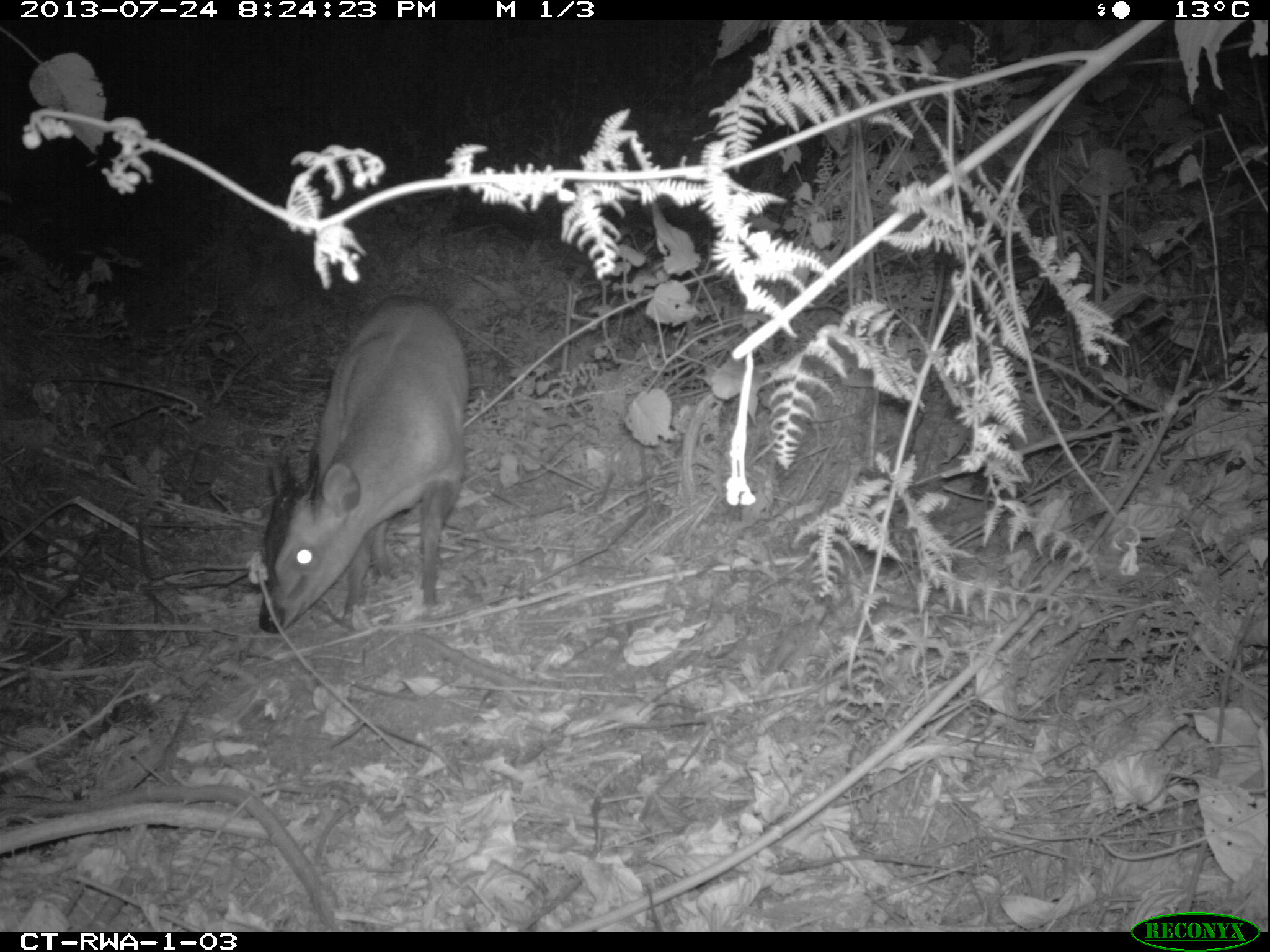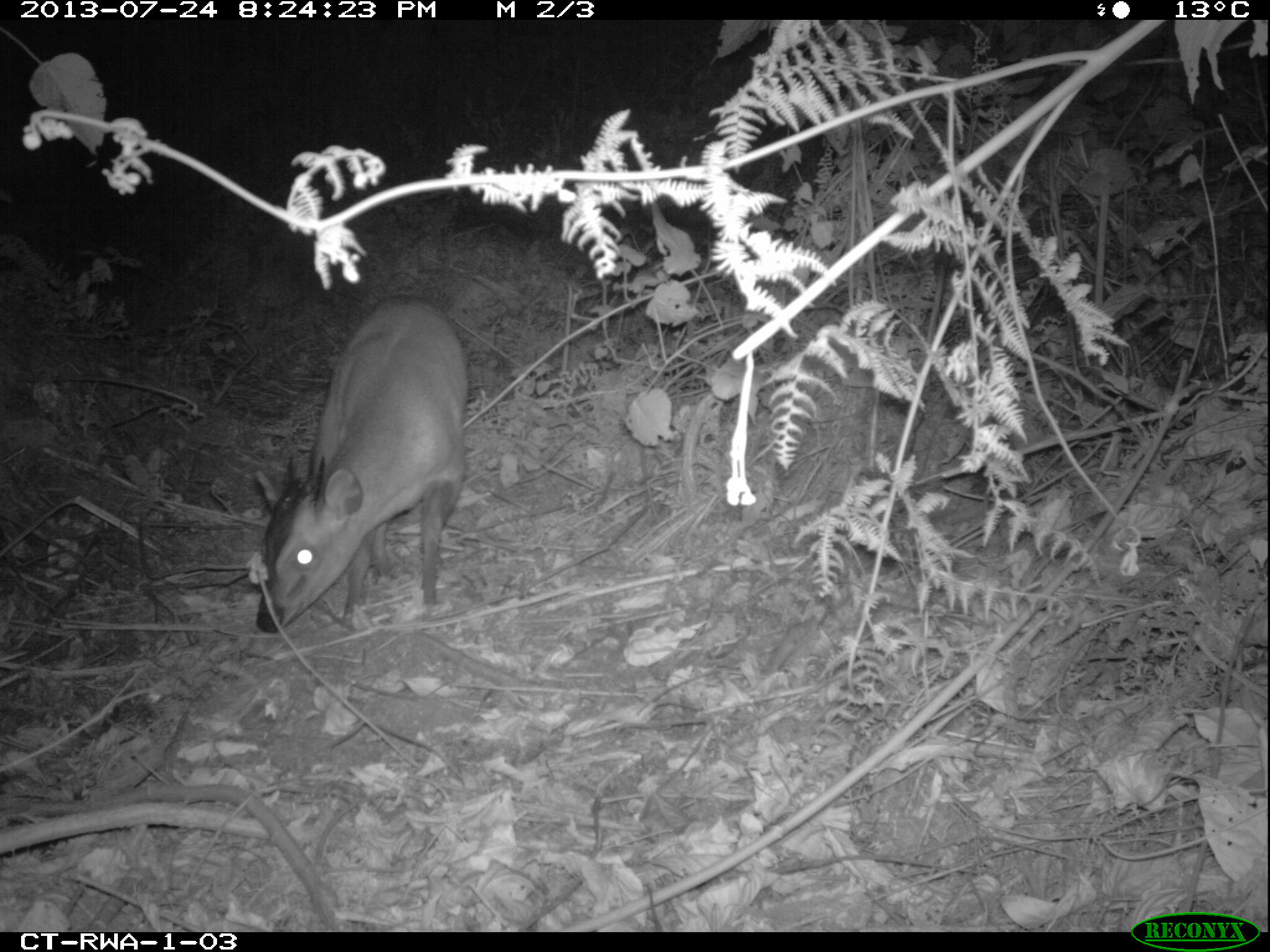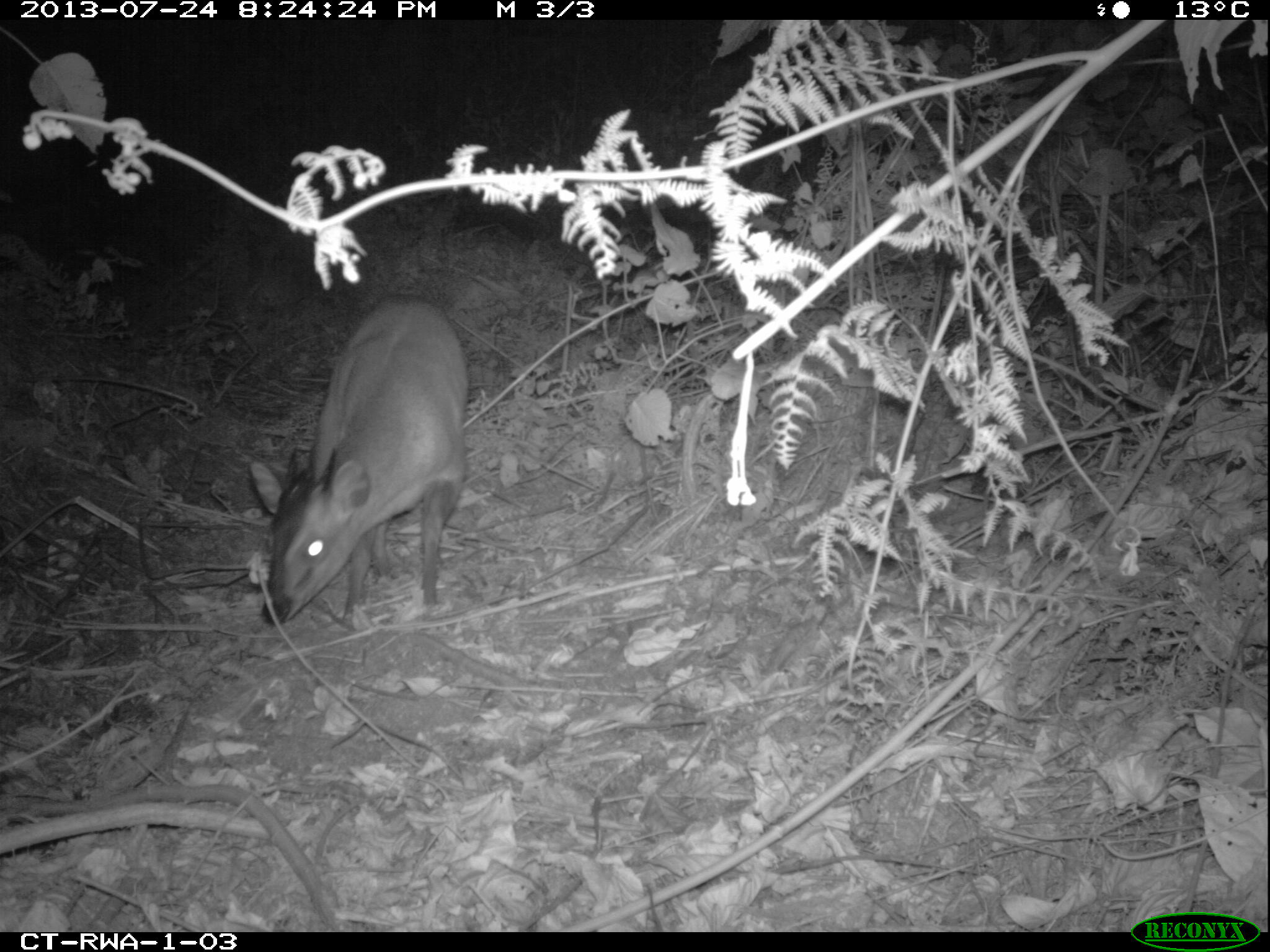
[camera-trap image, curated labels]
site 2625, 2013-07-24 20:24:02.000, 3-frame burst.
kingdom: Animalia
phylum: Chordata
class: Mammalia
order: Artiodactyla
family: Bovidae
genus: Cephalophus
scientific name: Cephalophus nigrifrons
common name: black-fronted duiker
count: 1